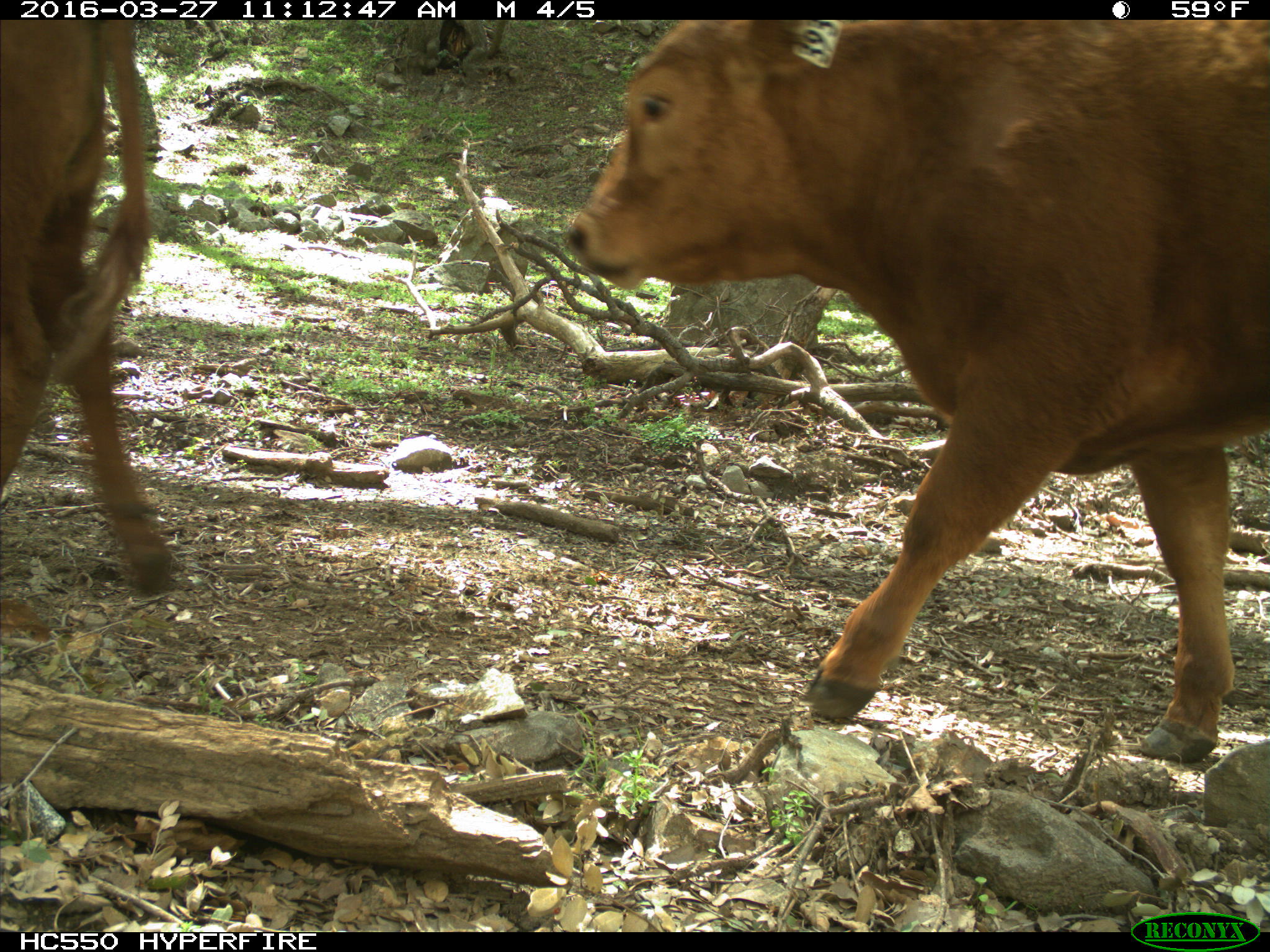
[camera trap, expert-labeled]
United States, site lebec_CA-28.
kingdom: Animalia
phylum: Chordata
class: Mammalia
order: Artiodactyla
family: Bovidae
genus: Bos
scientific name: Bos taurus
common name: domestic cow